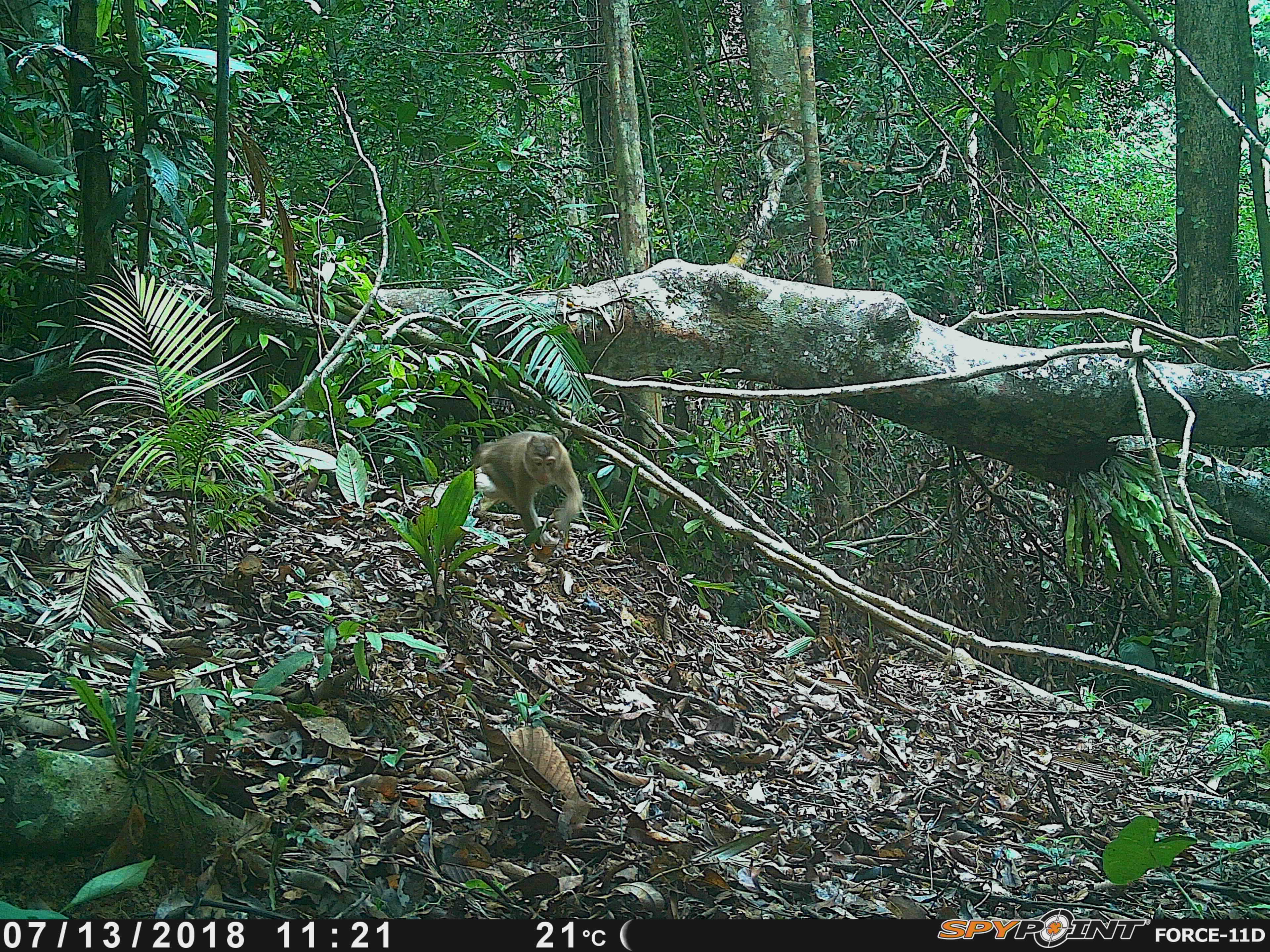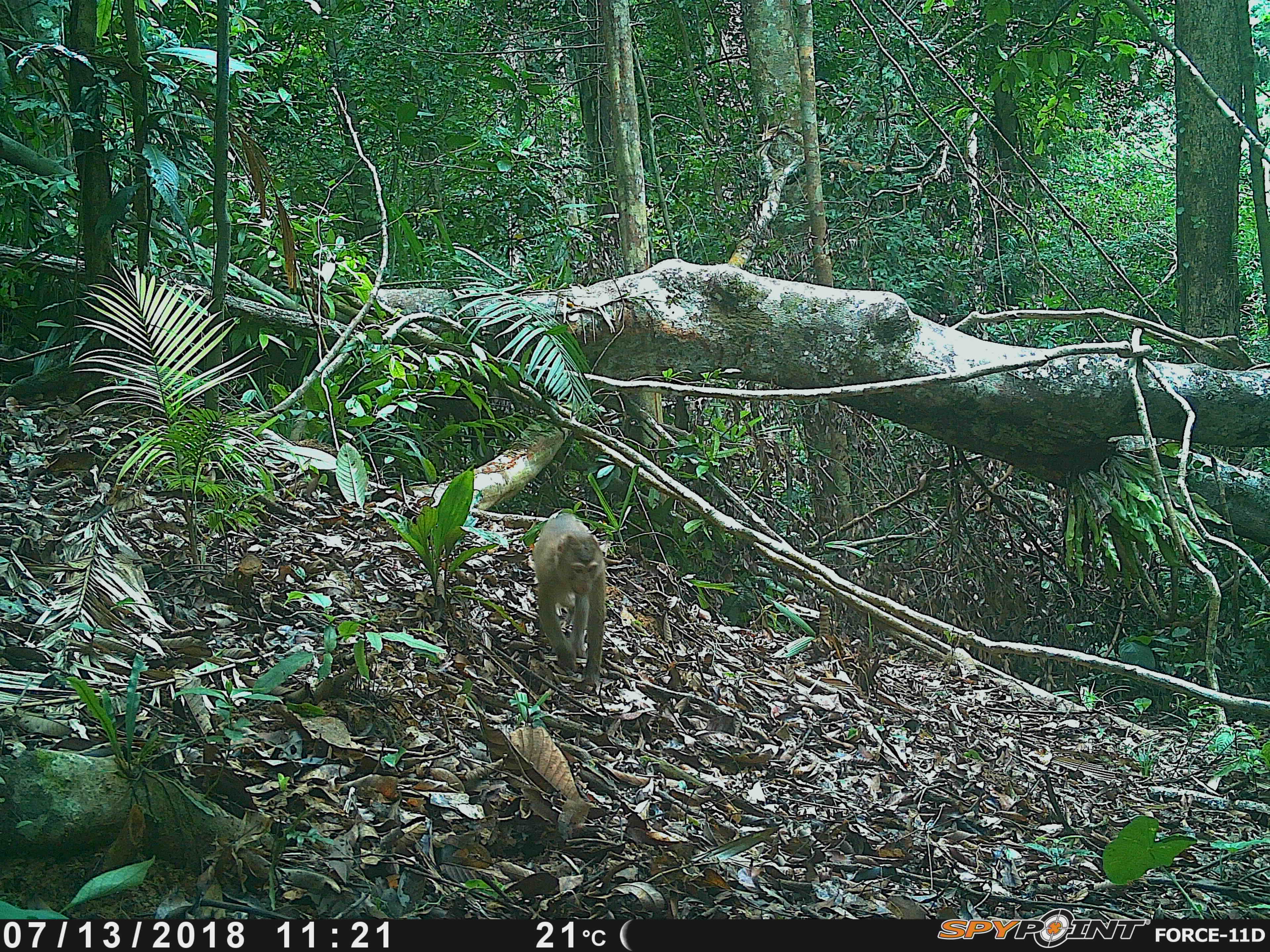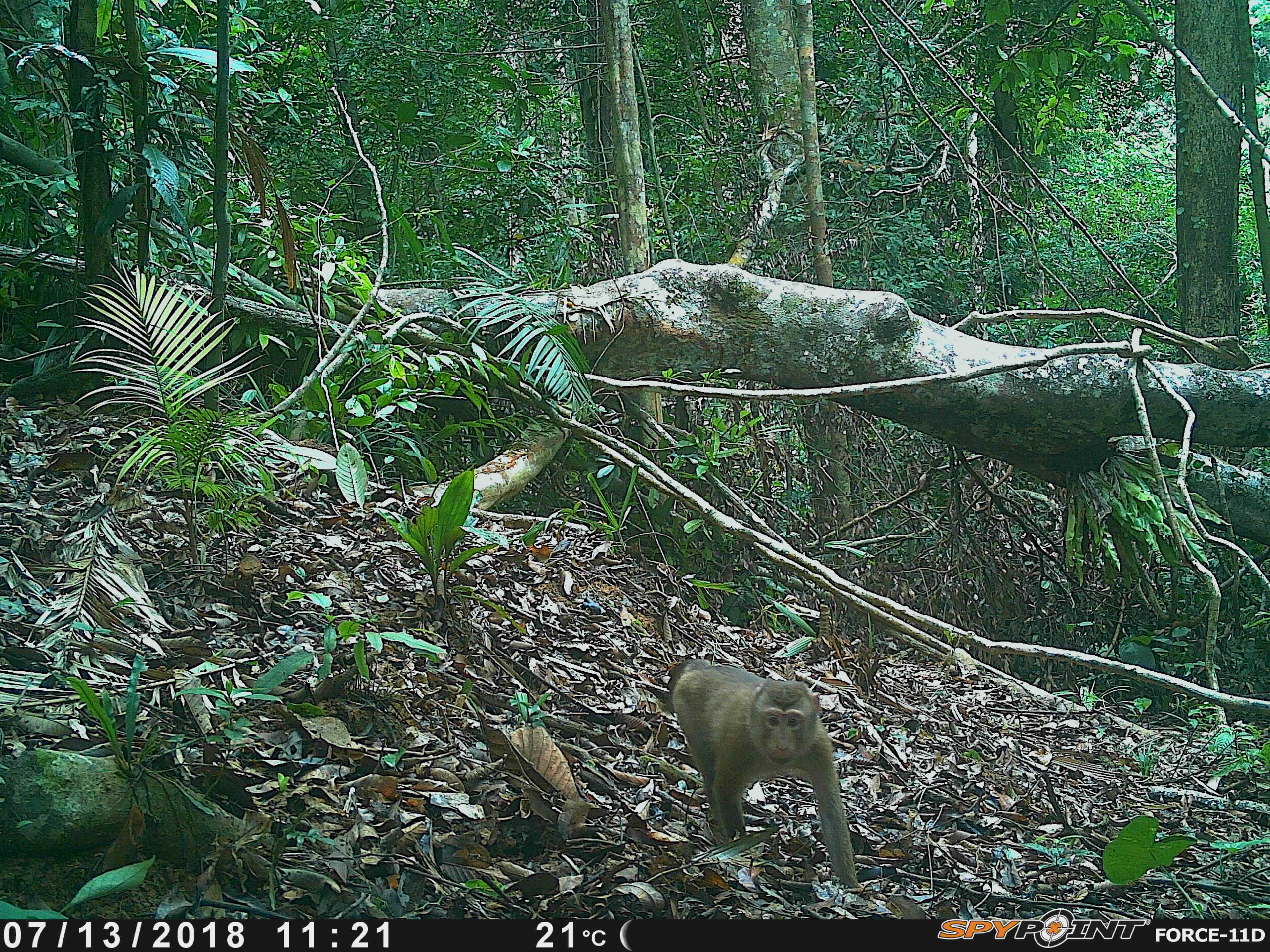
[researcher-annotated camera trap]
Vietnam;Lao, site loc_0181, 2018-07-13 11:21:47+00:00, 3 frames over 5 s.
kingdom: Animalia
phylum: Chordata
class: Mammalia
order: Primates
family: Cercopithecidae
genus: Macaca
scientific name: Macaca nemestrina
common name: pig-tailed macaque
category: pig tailed macaque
Pig tailed macaque (pig-tailed macaque) (Macaca nemestrina). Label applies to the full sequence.